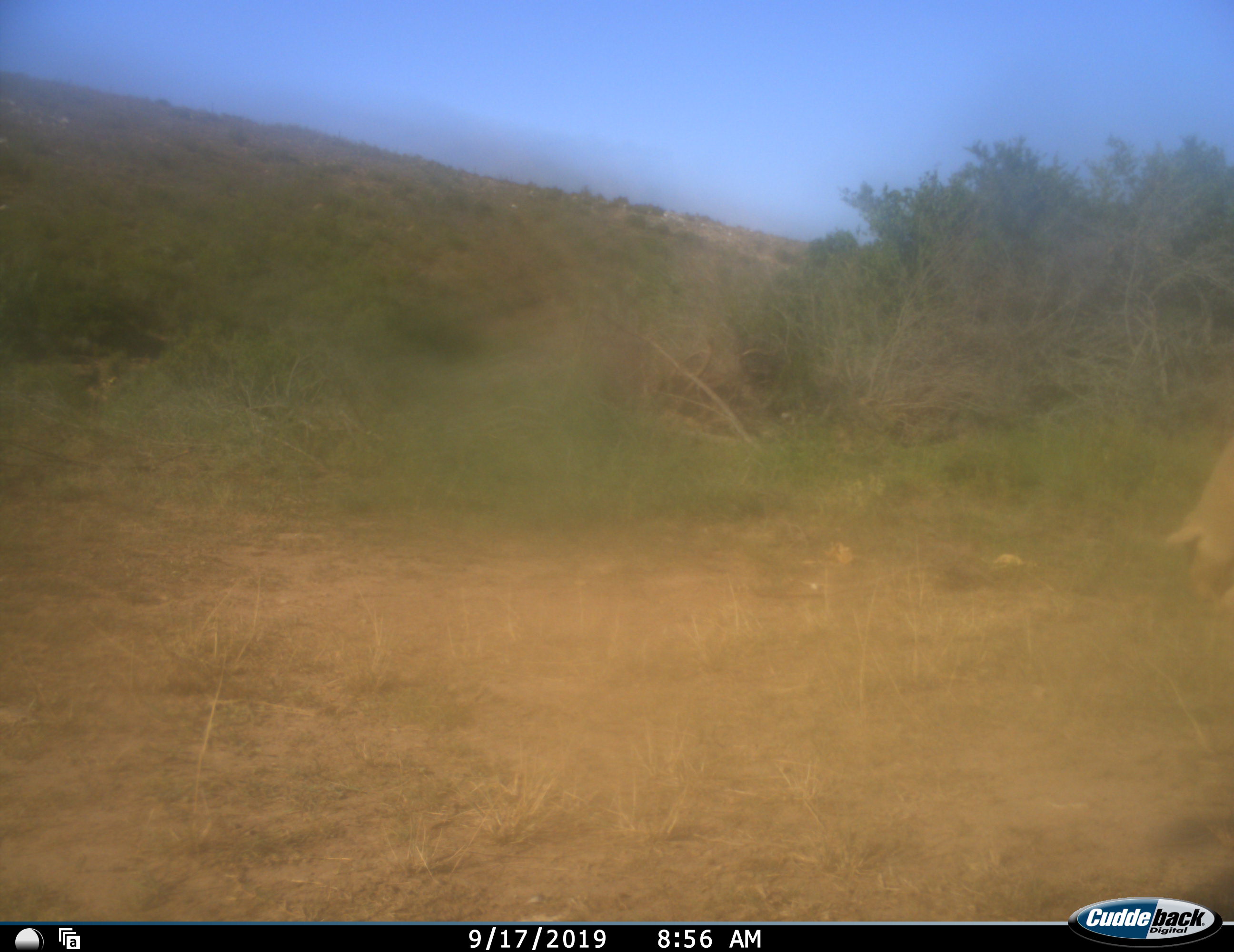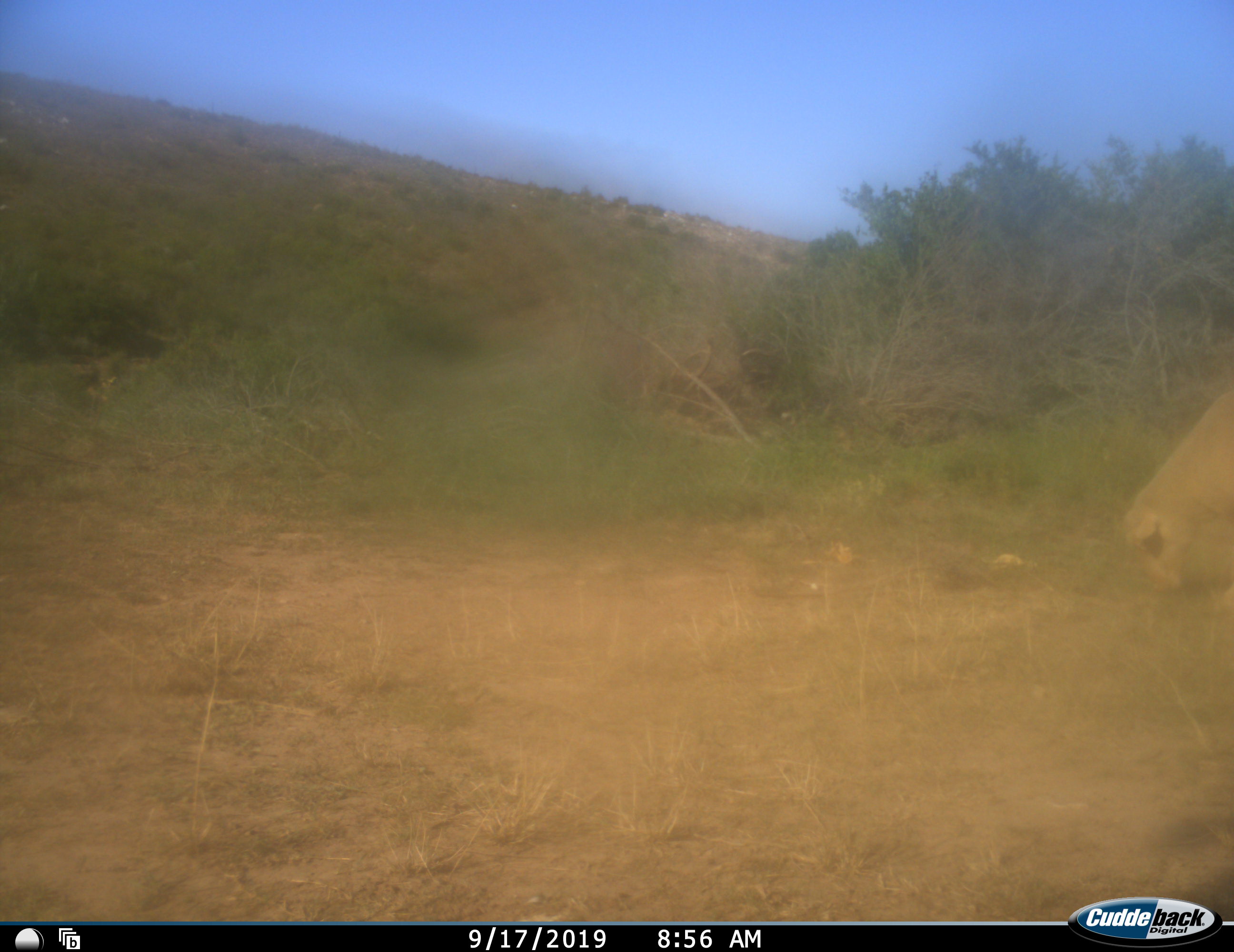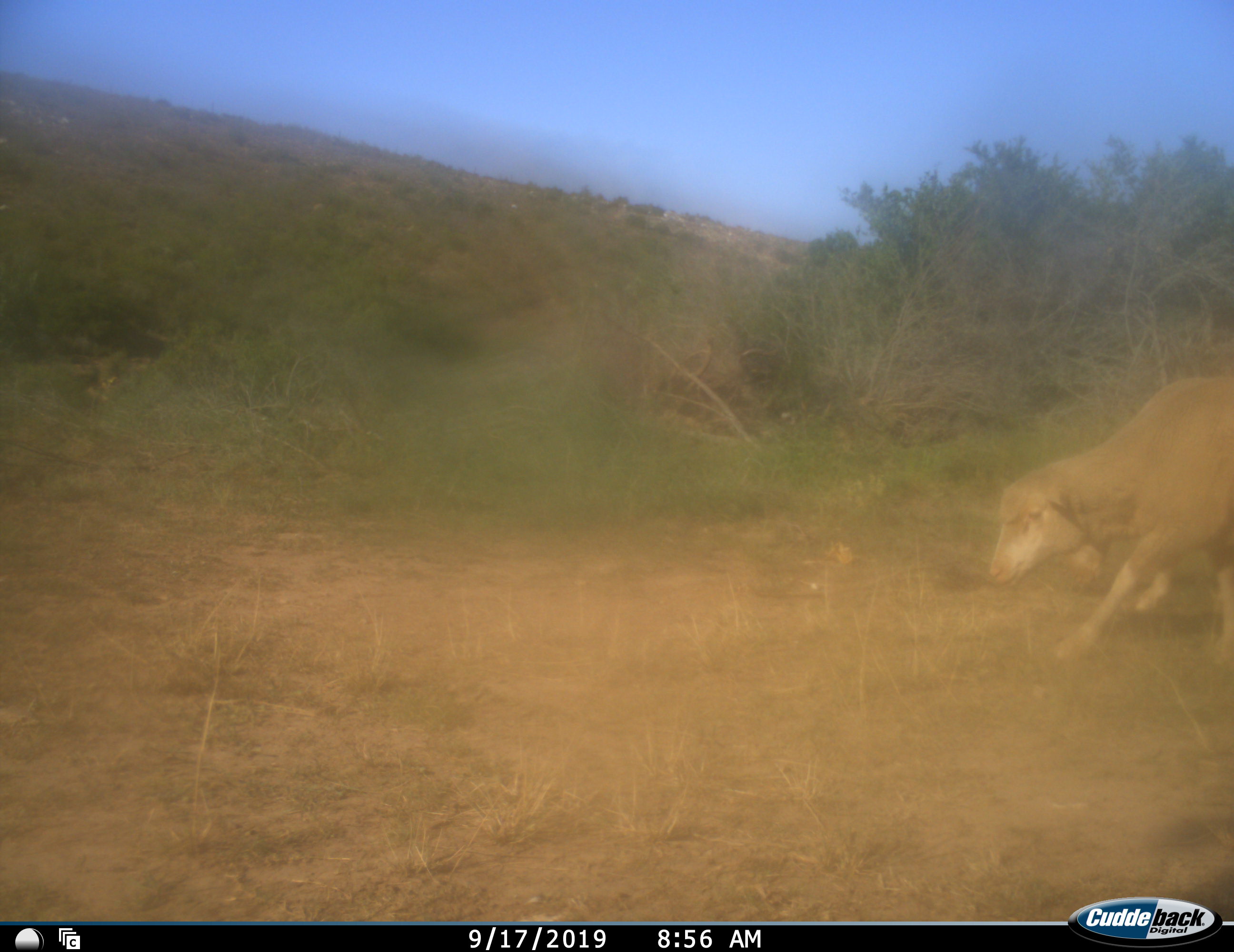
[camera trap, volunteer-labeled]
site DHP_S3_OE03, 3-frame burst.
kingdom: Animalia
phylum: Chordata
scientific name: Vertebrata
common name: domestic animal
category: domesticanimal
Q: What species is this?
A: Domesticanimal (domestic animal) (Vertebrata).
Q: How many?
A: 1.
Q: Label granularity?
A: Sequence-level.